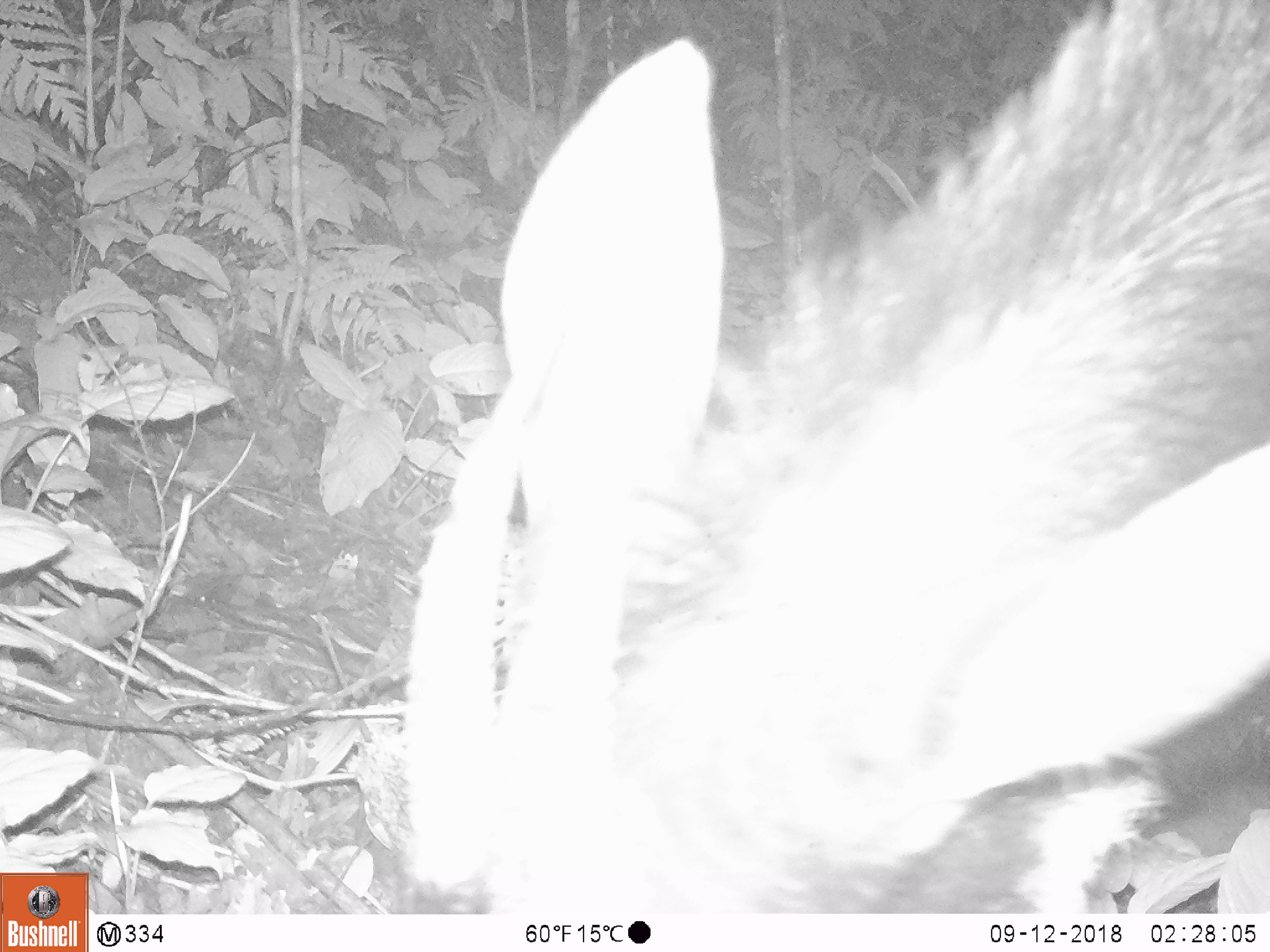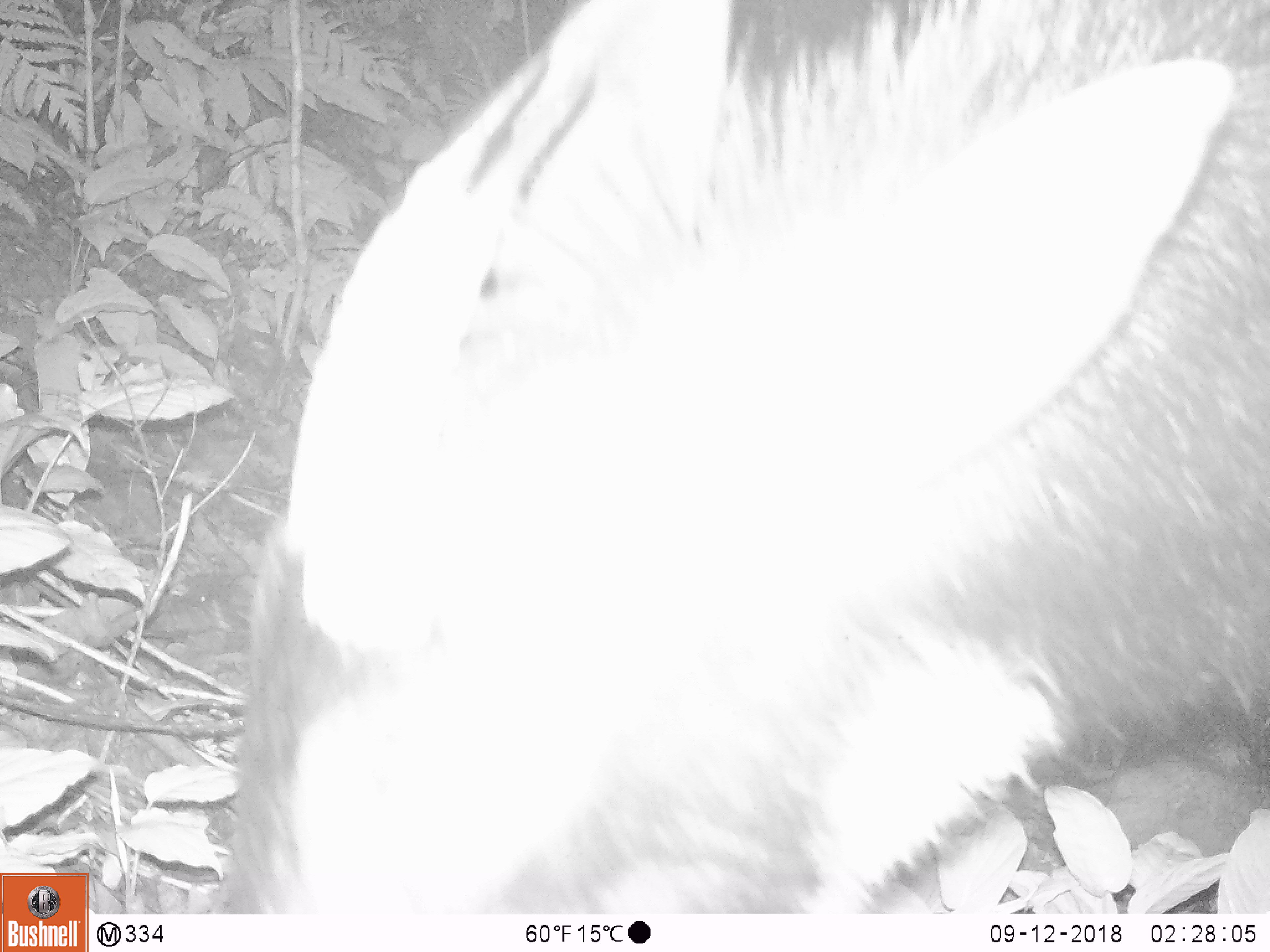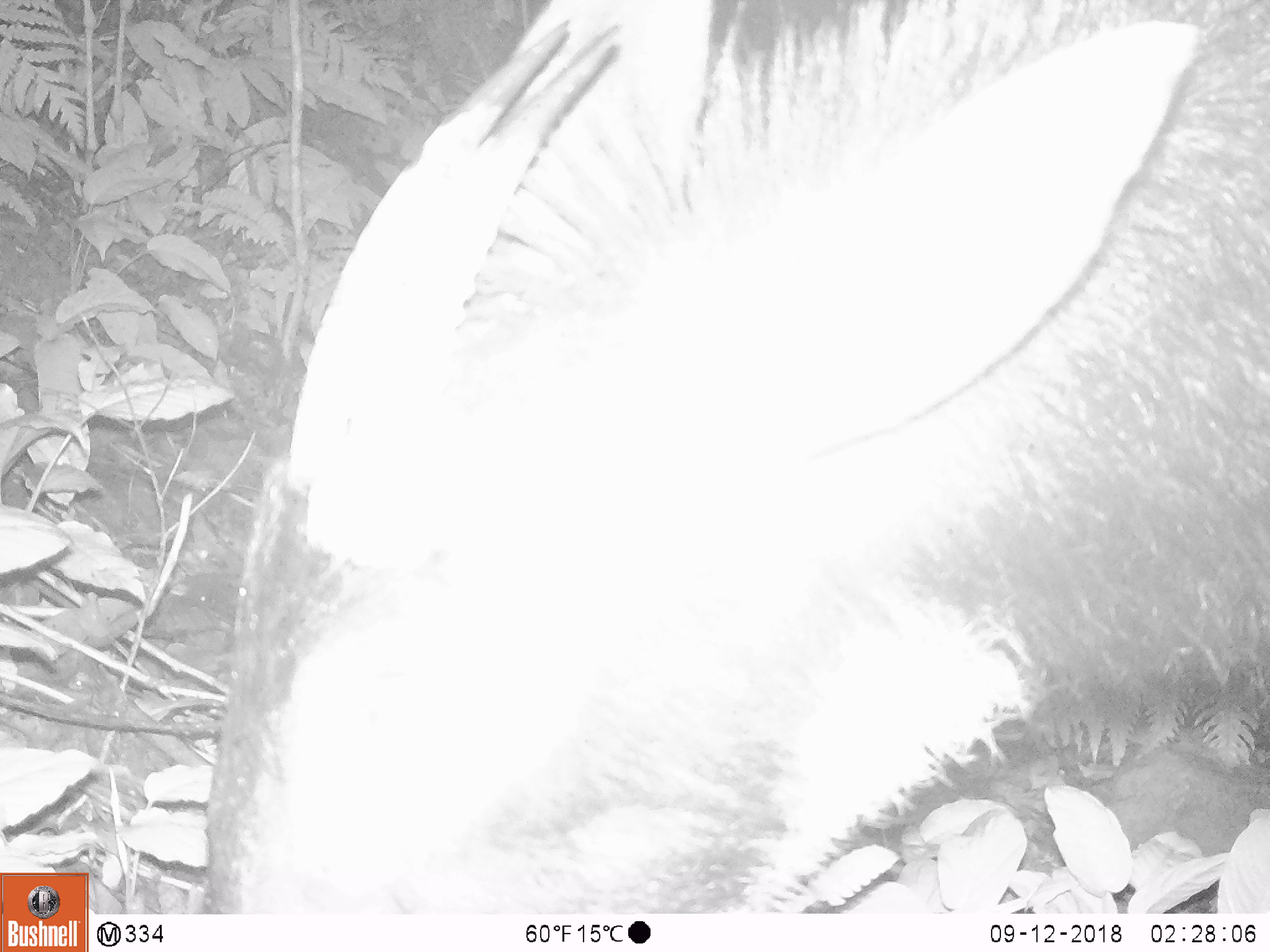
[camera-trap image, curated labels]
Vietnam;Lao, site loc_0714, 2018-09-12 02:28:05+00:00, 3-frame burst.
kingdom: Animalia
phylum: Chordata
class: Mammalia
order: Artiodactyla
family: Bovidae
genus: Capricornis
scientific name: Capricornis sumatraensis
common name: chinese serow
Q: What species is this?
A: Chinese serow (Capricornis sumatraensis).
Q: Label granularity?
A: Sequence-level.